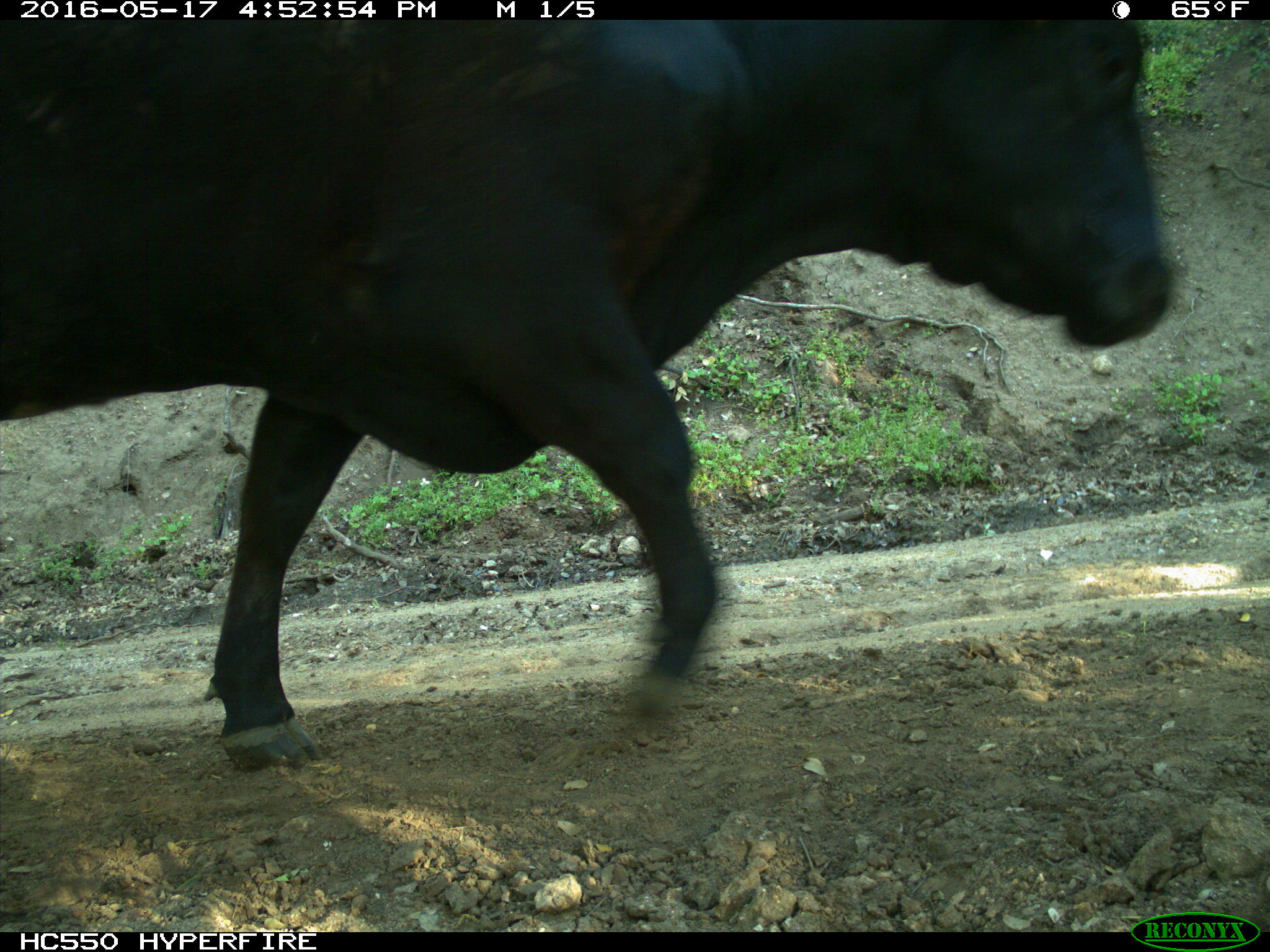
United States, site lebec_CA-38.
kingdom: Animalia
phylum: Chordata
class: Mammalia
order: Artiodactyla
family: Bovidae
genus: Bos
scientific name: Bos taurus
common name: domestic cow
Bos taurus (domestic cow).